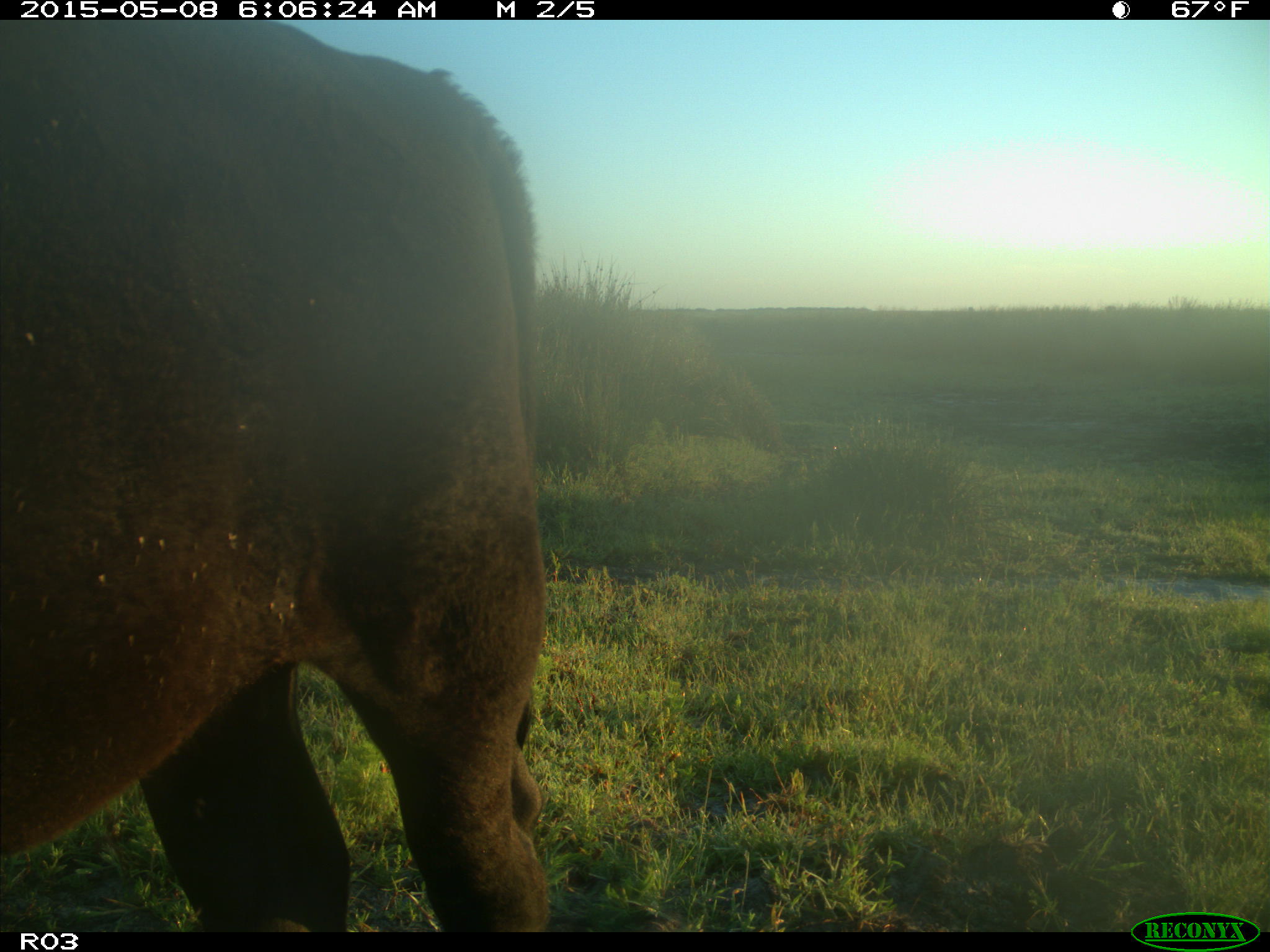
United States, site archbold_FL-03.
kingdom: Animalia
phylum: Chordata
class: Mammalia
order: Artiodactyla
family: Bovidae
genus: Bos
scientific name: Bos taurus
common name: domestic cow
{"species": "Bos taurus (domestic cow)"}